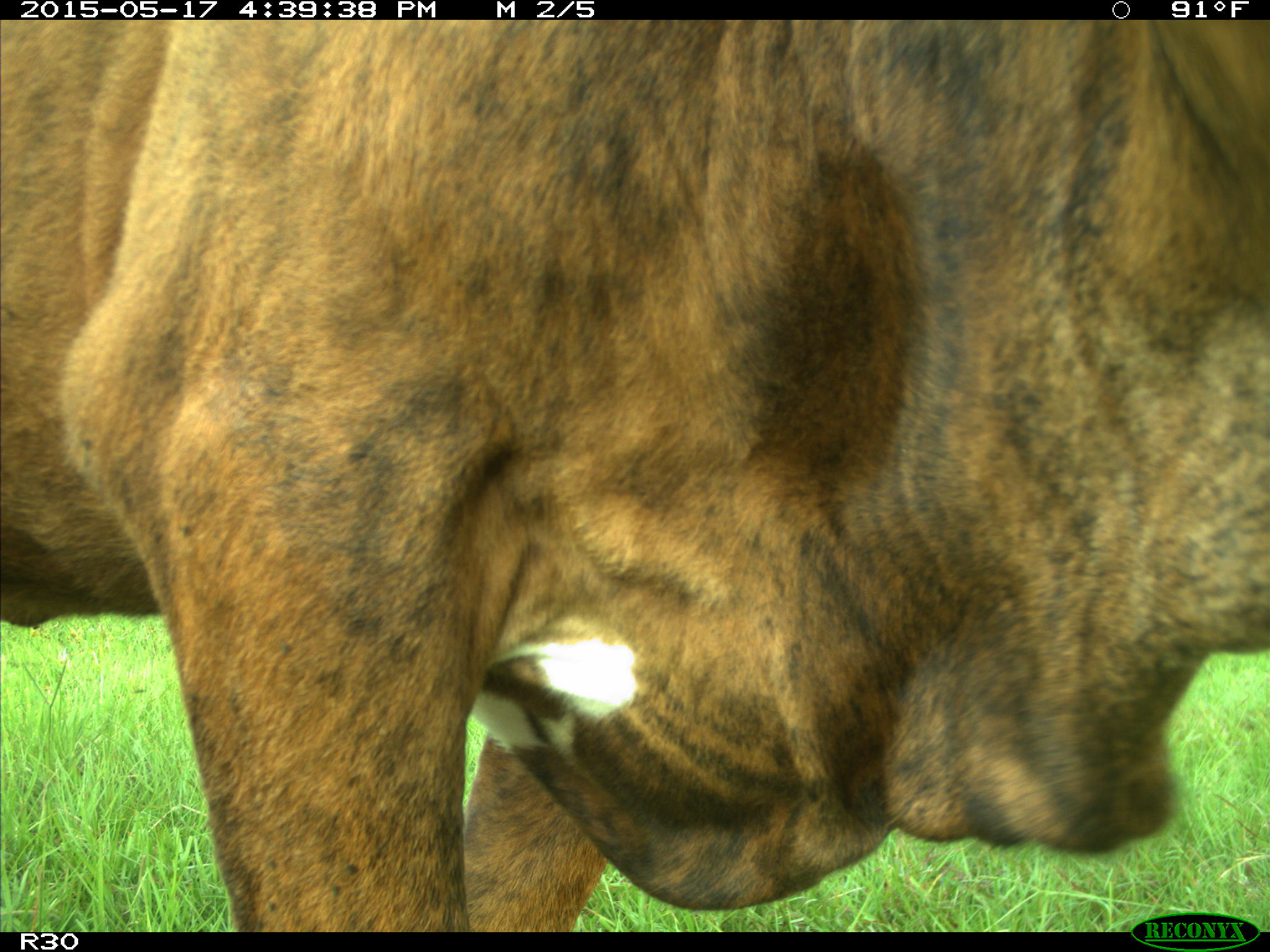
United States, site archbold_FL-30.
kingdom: Animalia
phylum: Chordata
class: Mammalia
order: Artiodactyla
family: Bovidae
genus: Bos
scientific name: Bos taurus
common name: domestic cow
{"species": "Bos taurus (domestic cow)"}